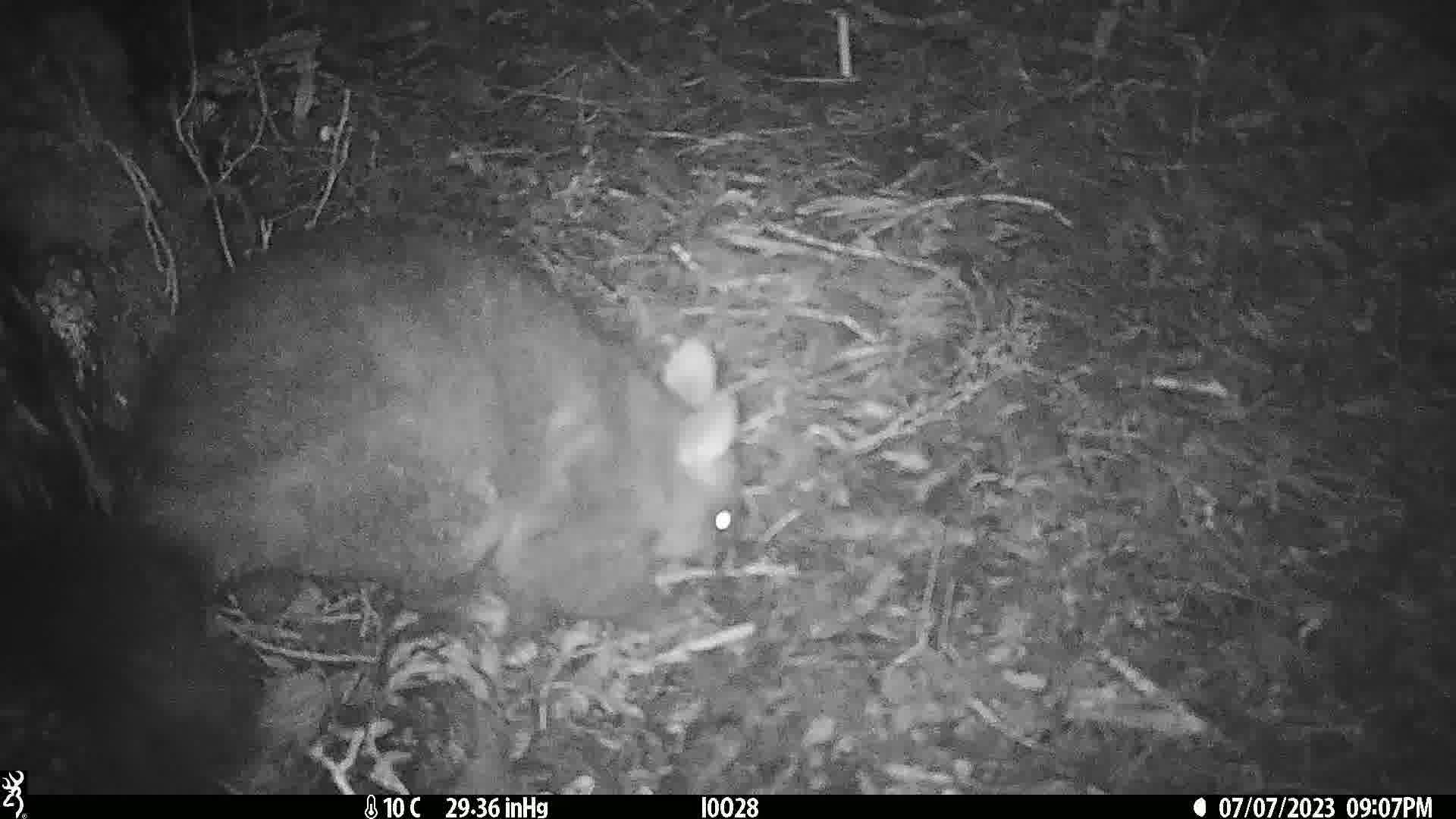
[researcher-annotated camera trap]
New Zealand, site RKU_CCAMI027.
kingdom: Animalia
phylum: Chordata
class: Mammalia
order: Diprotodontia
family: Phalangeridae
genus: Trichosurus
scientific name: Trichosurus vulpecula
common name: common brushtail possum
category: possum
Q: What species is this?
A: Possum (common brushtail possum) (Trichosurus vulpecula).